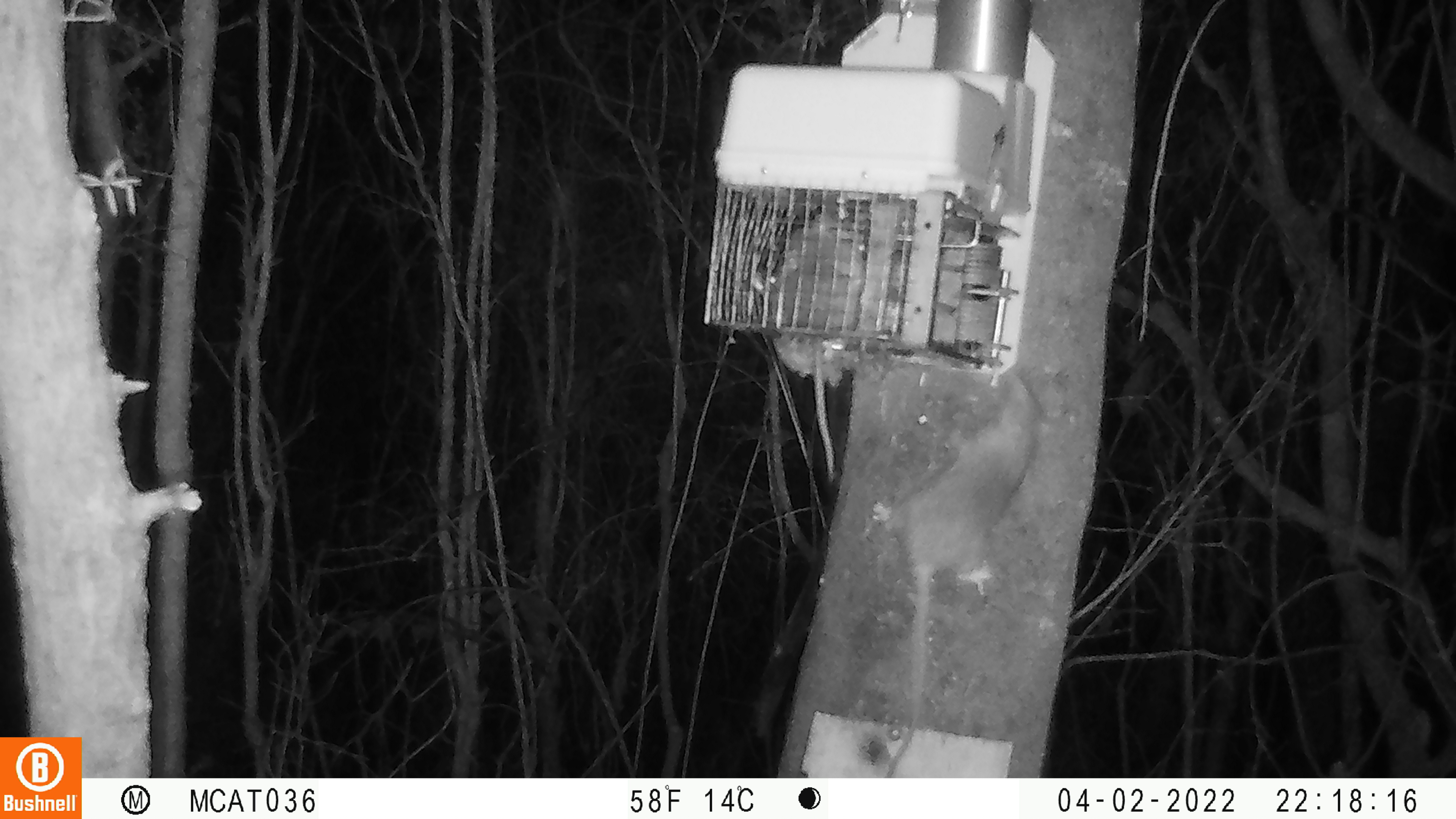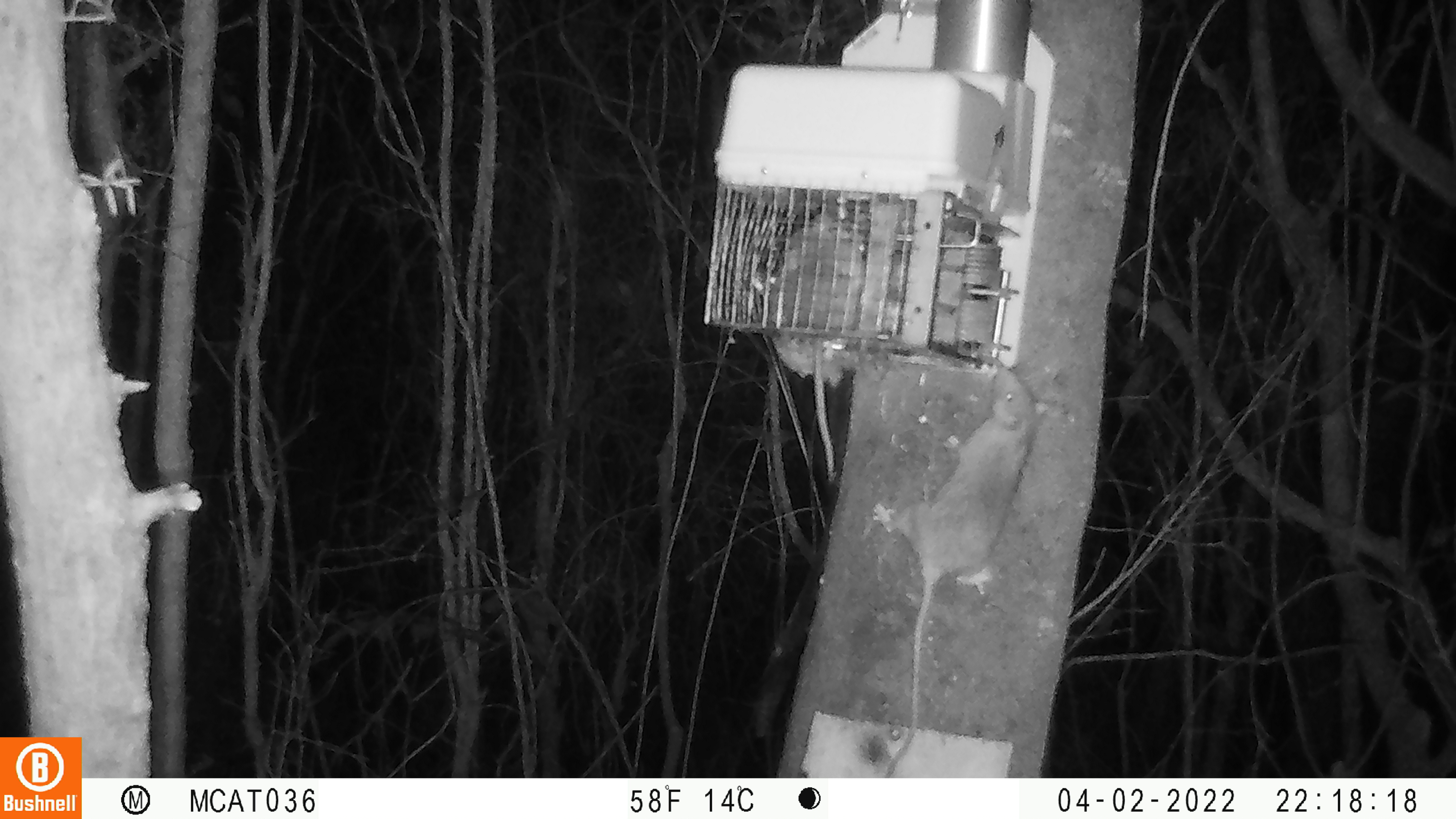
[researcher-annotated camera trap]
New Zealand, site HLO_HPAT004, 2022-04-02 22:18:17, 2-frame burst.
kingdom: Animalia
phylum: Chordata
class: Mammalia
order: Rodentia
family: Muridae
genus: Rattus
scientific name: Rattus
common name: rat